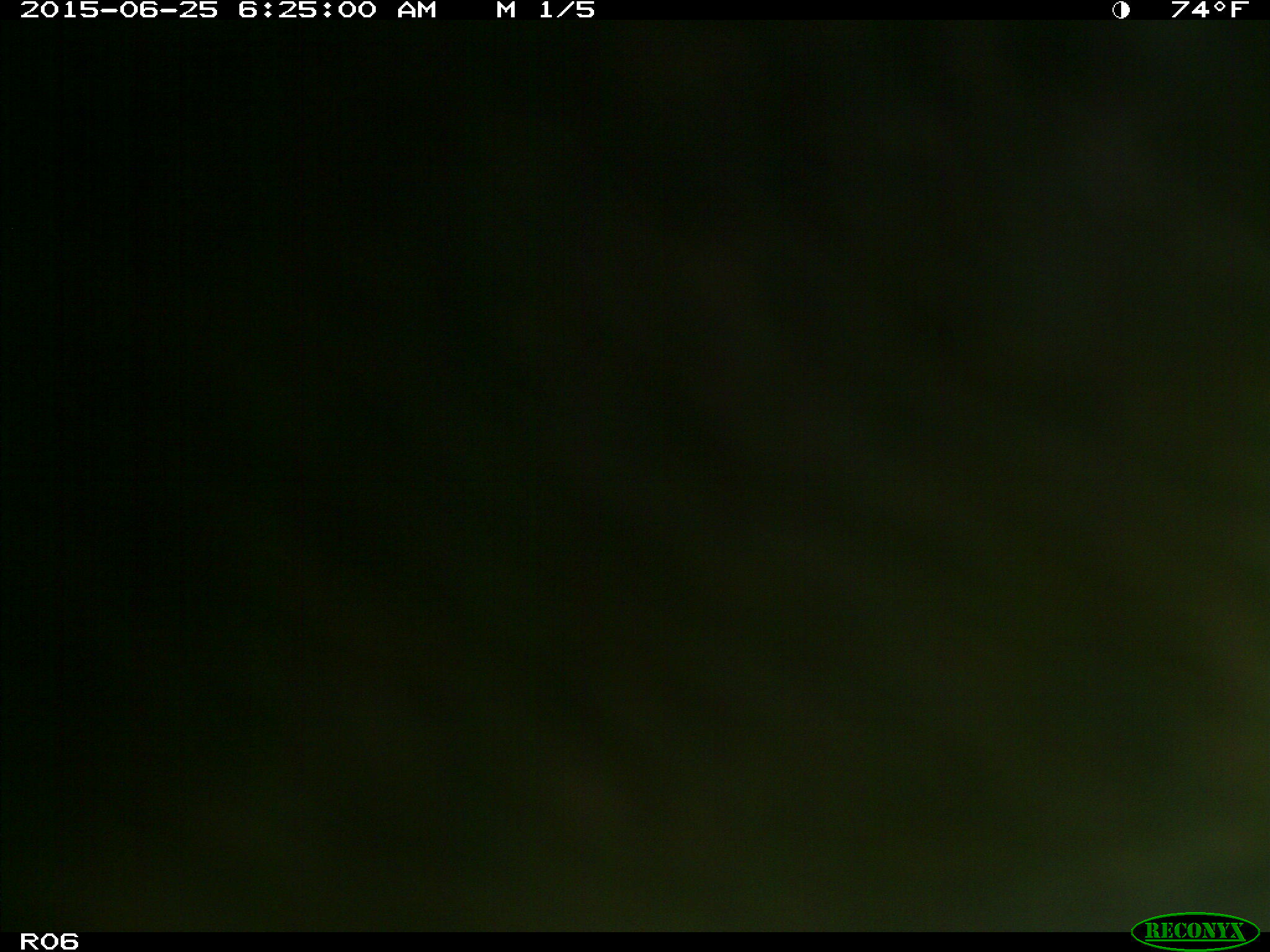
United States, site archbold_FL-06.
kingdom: Animalia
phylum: Chordata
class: Mammalia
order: Artiodactyla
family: Bovidae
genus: Bos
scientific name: Bos taurus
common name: domestic cow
Bos taurus (domestic cow).